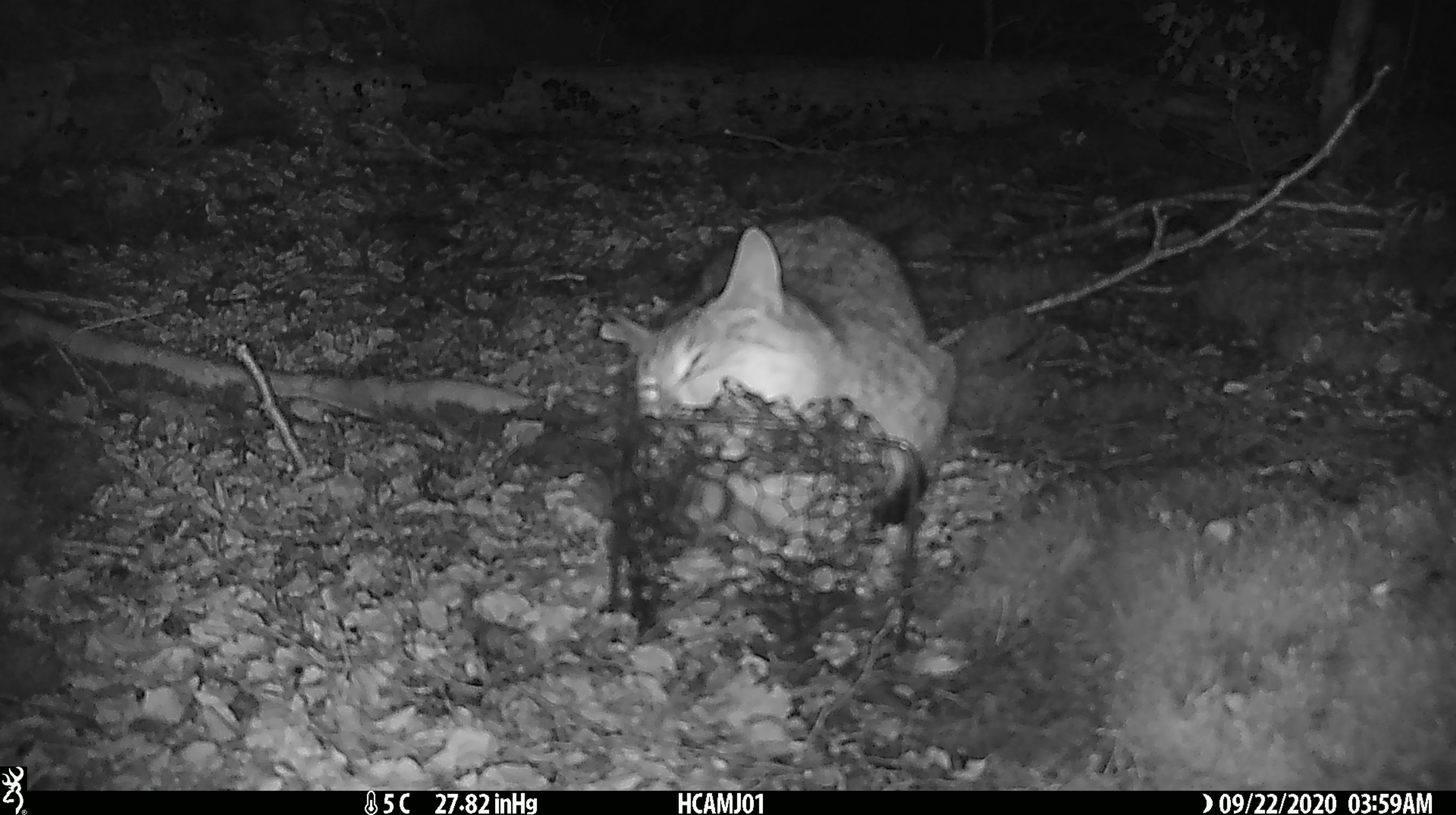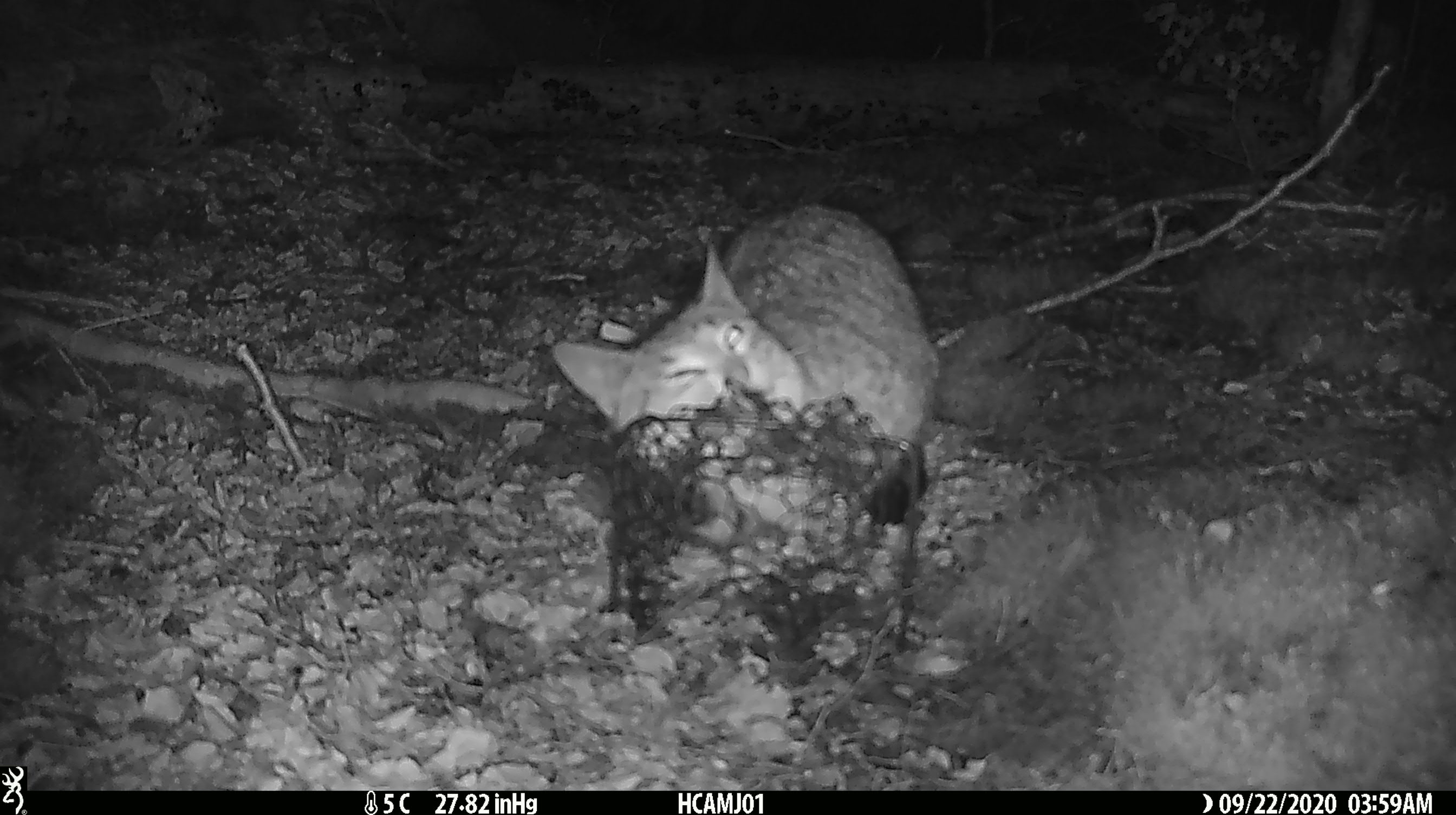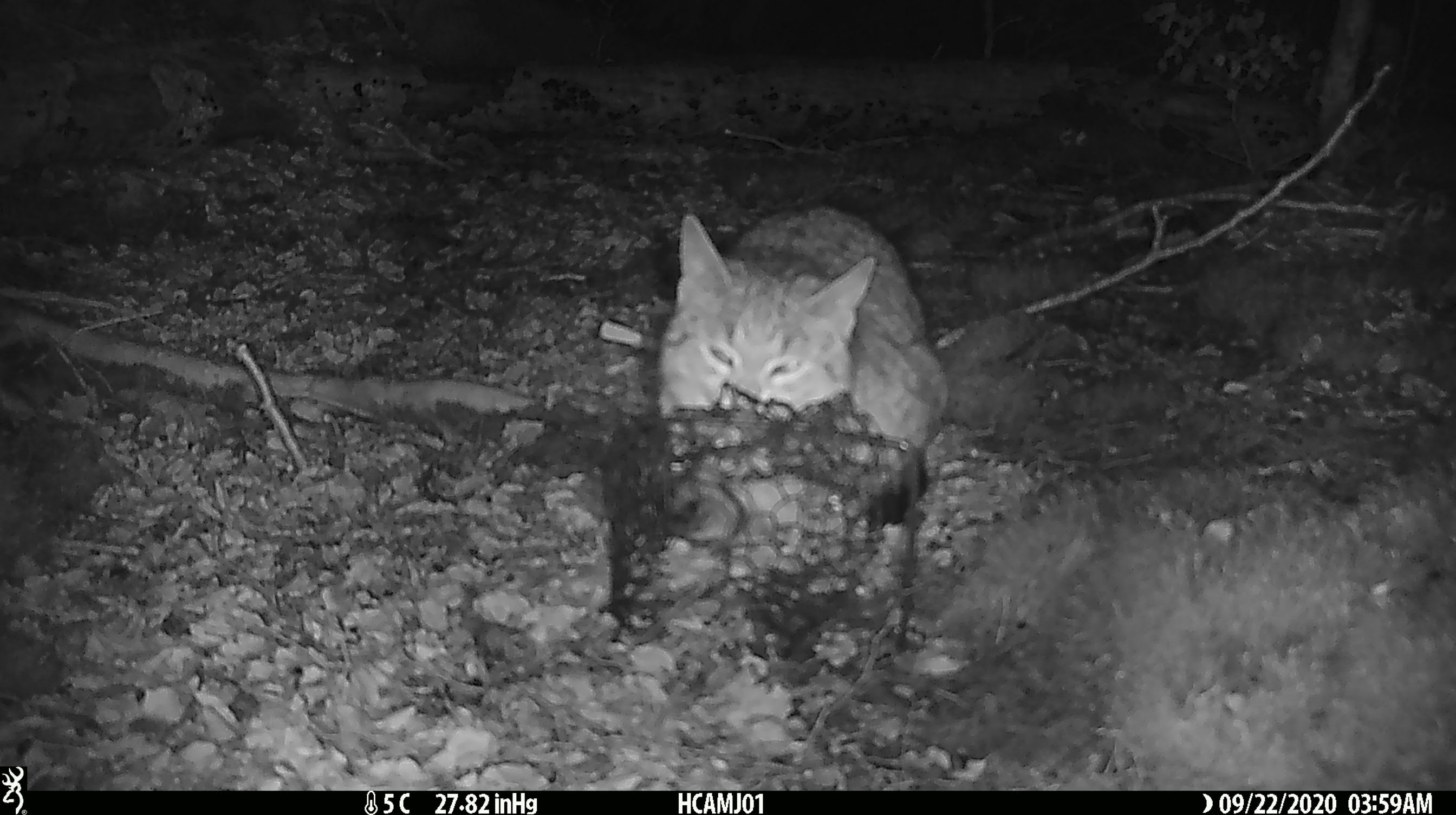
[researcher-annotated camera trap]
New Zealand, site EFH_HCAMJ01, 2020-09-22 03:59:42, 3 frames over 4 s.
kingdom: Animalia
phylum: Chordata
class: Mammalia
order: Carnivora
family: Felidae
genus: Felis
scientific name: Felis catus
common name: domestic cat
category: cat